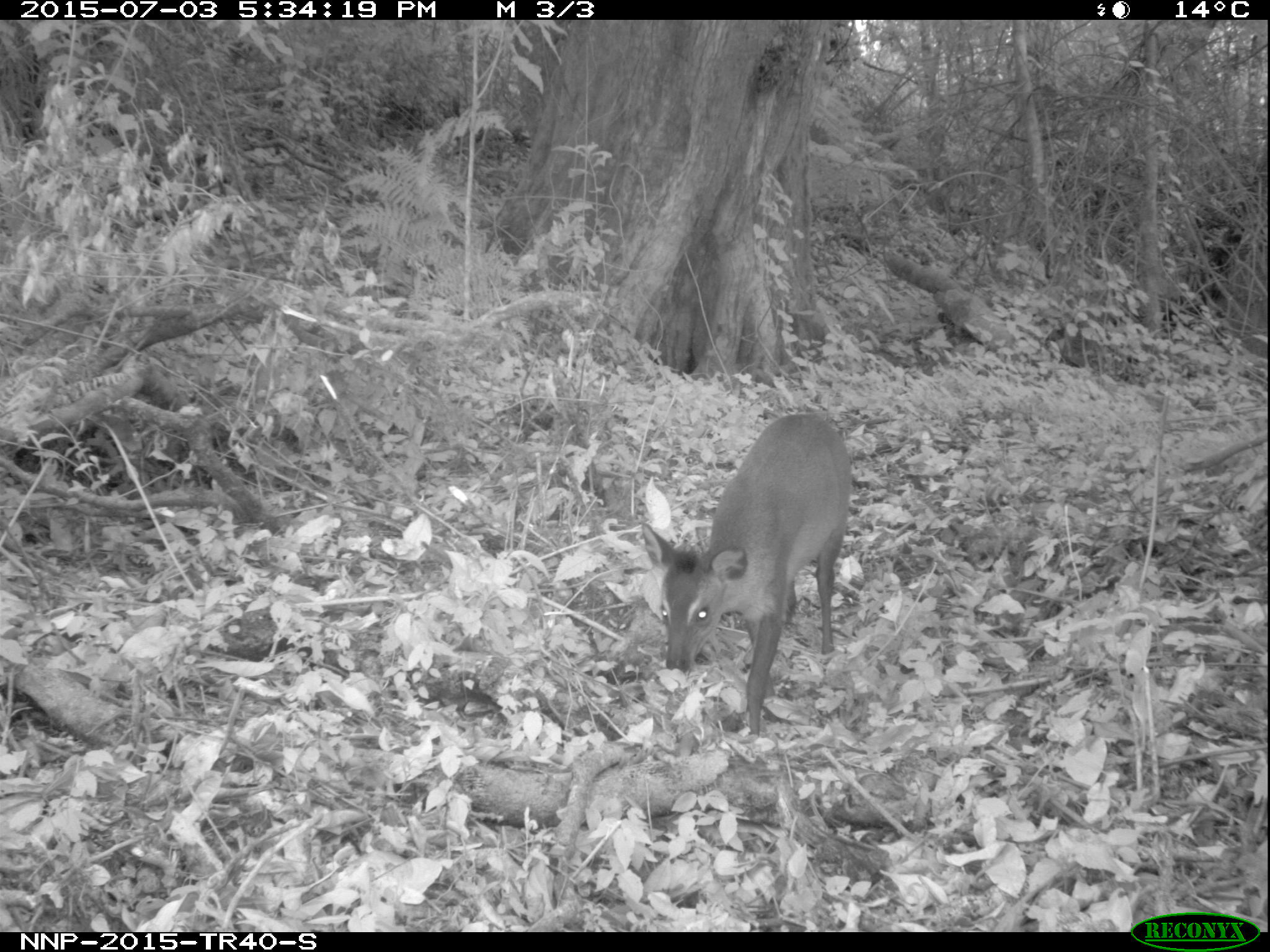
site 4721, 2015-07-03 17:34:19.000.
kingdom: Animalia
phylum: Chordata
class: Mammalia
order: Artiodactyla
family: Bovidae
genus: Cephalophus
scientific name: Cephalophus nigrifrons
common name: black-fronted duiker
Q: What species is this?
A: Cephalophus nigrifrons (black-fronted duiker).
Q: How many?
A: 1.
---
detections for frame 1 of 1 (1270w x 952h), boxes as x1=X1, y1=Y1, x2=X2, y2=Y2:
cephalophus nigrifrons: x1=638, y1=407, x2=853, y2=736